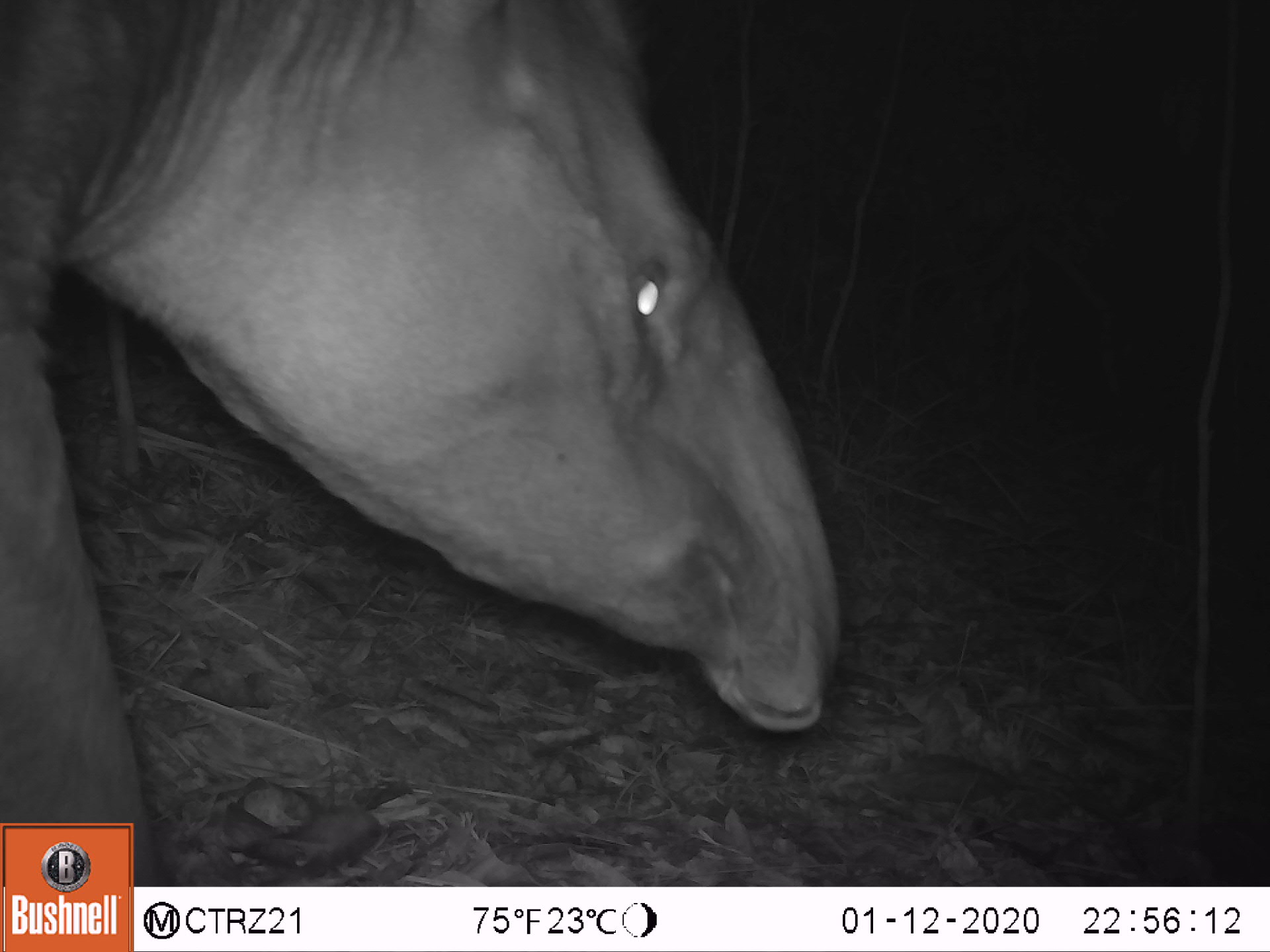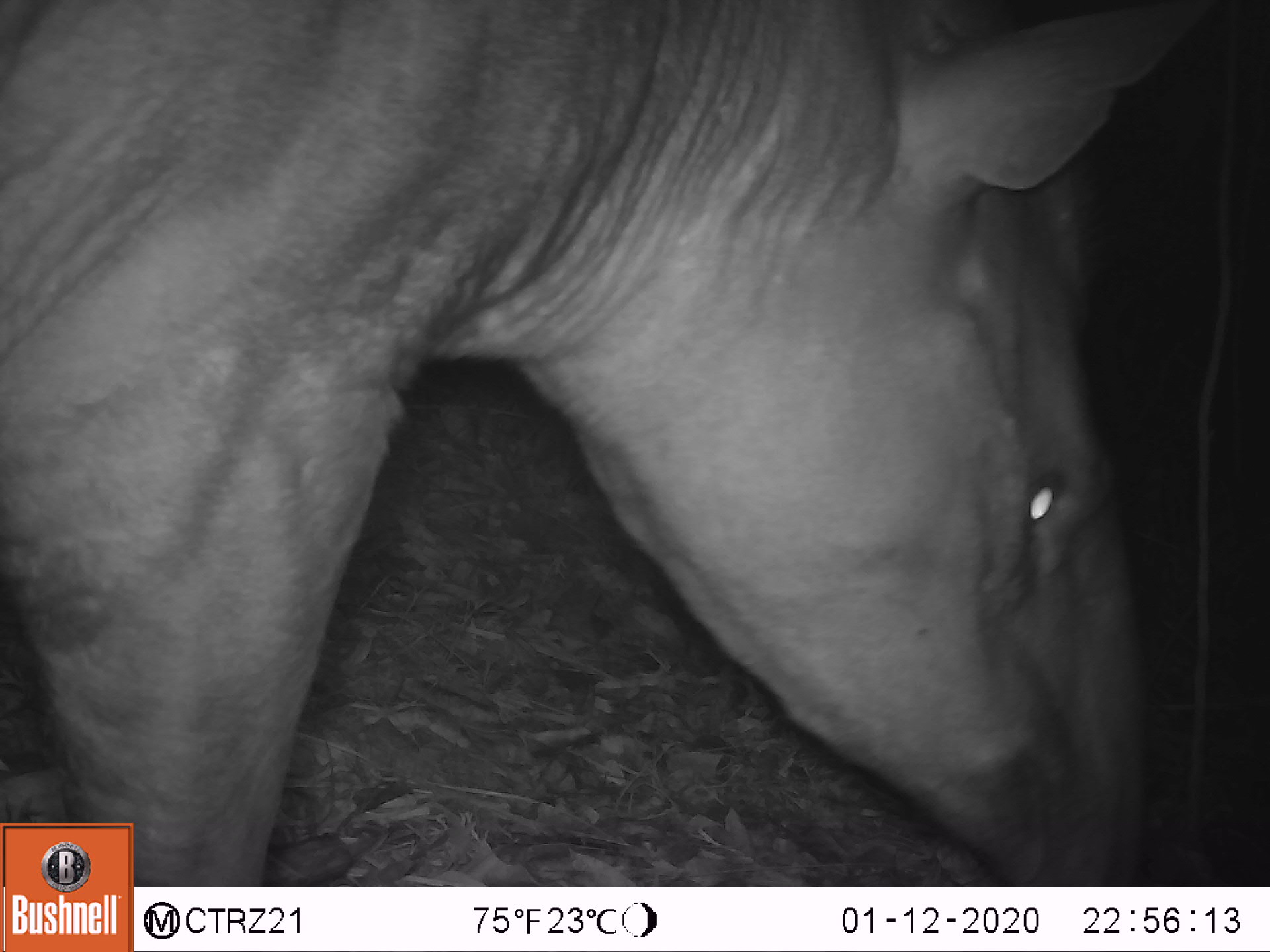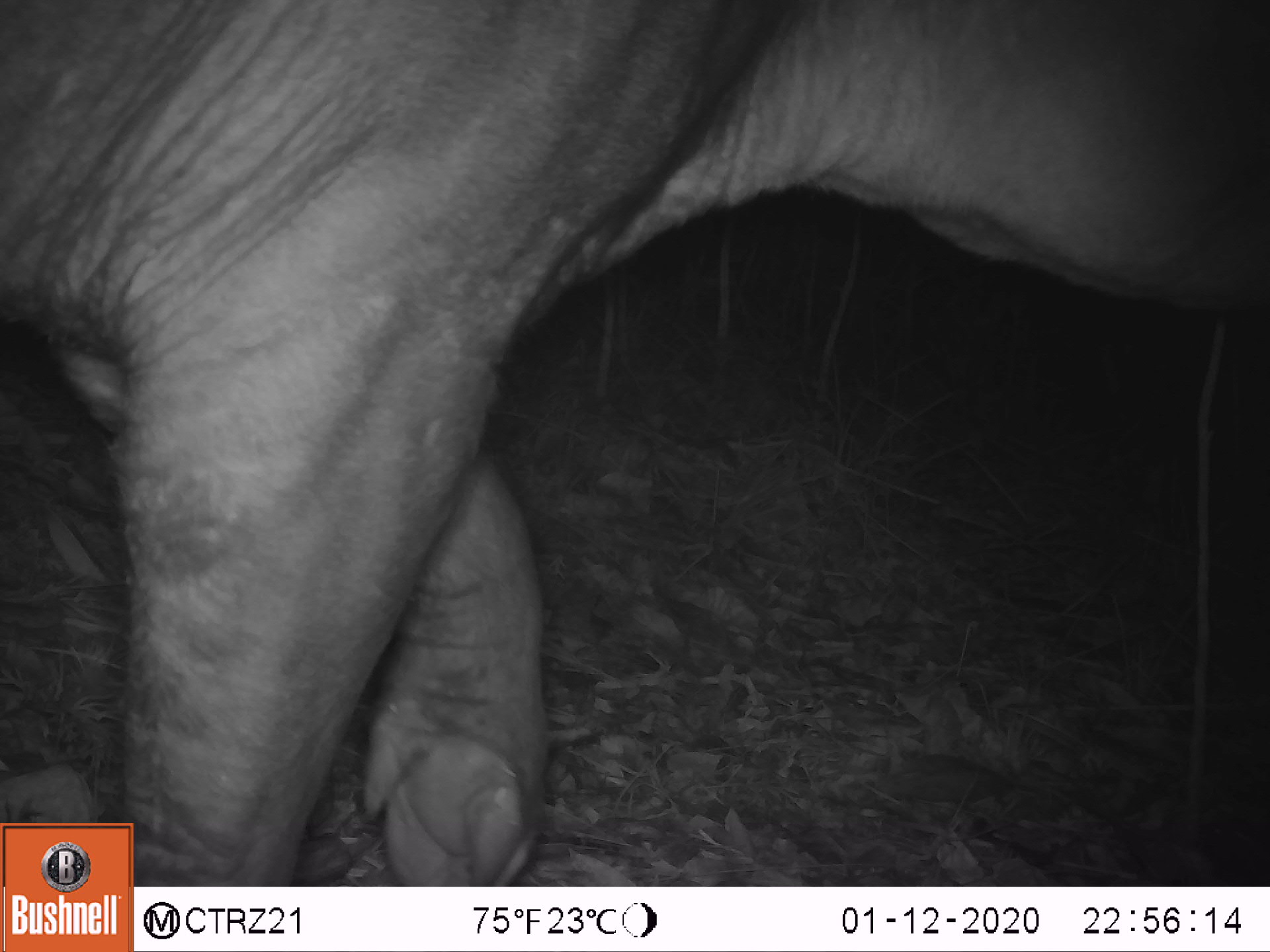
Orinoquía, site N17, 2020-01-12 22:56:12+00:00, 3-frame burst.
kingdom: Animalia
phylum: Chordata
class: Mammalia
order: Perissodactyla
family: Tapiridae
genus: Tapirus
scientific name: Tapirus terrestris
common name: lowland tapir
Lowland tapir (Tapirus terrestris).